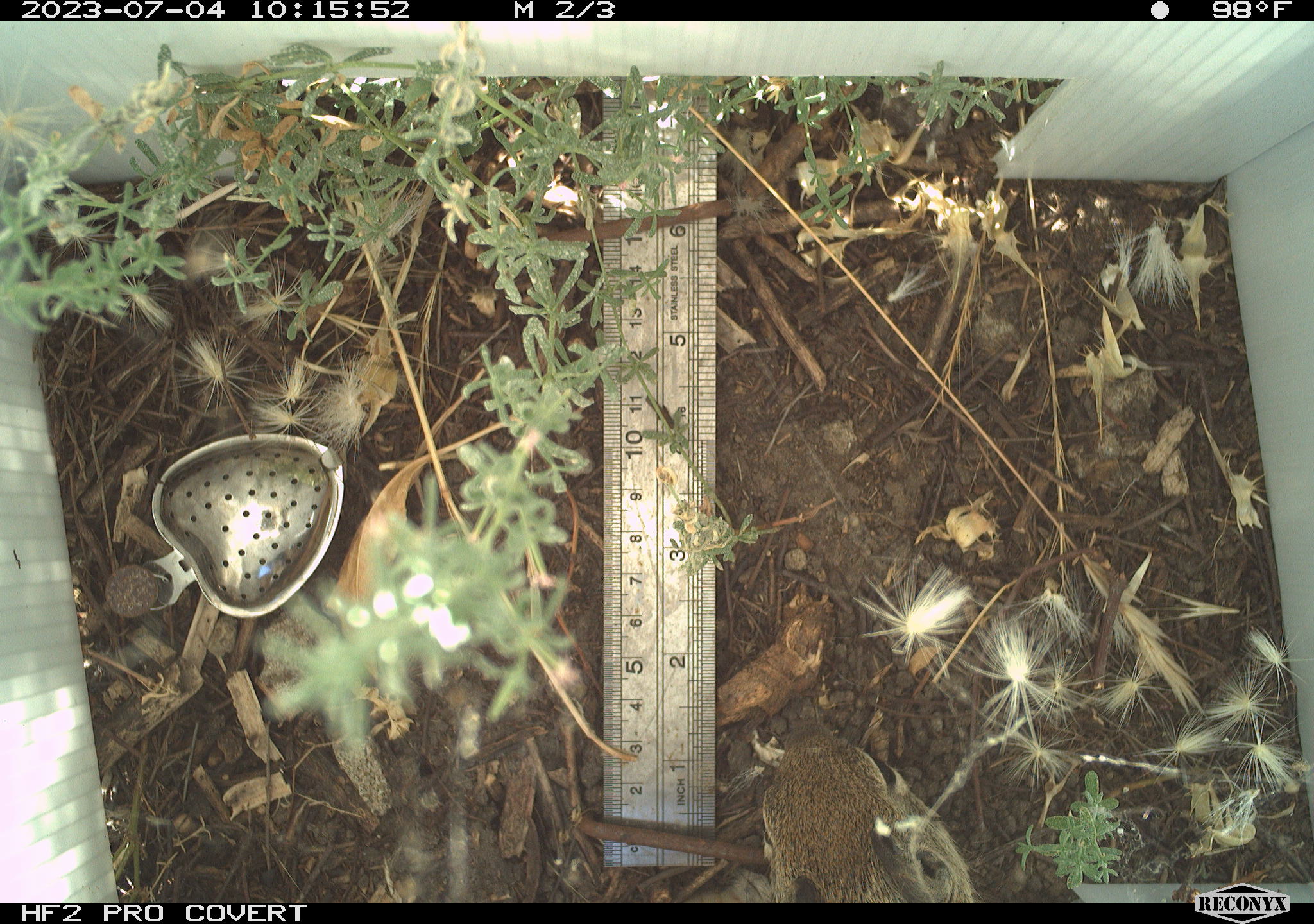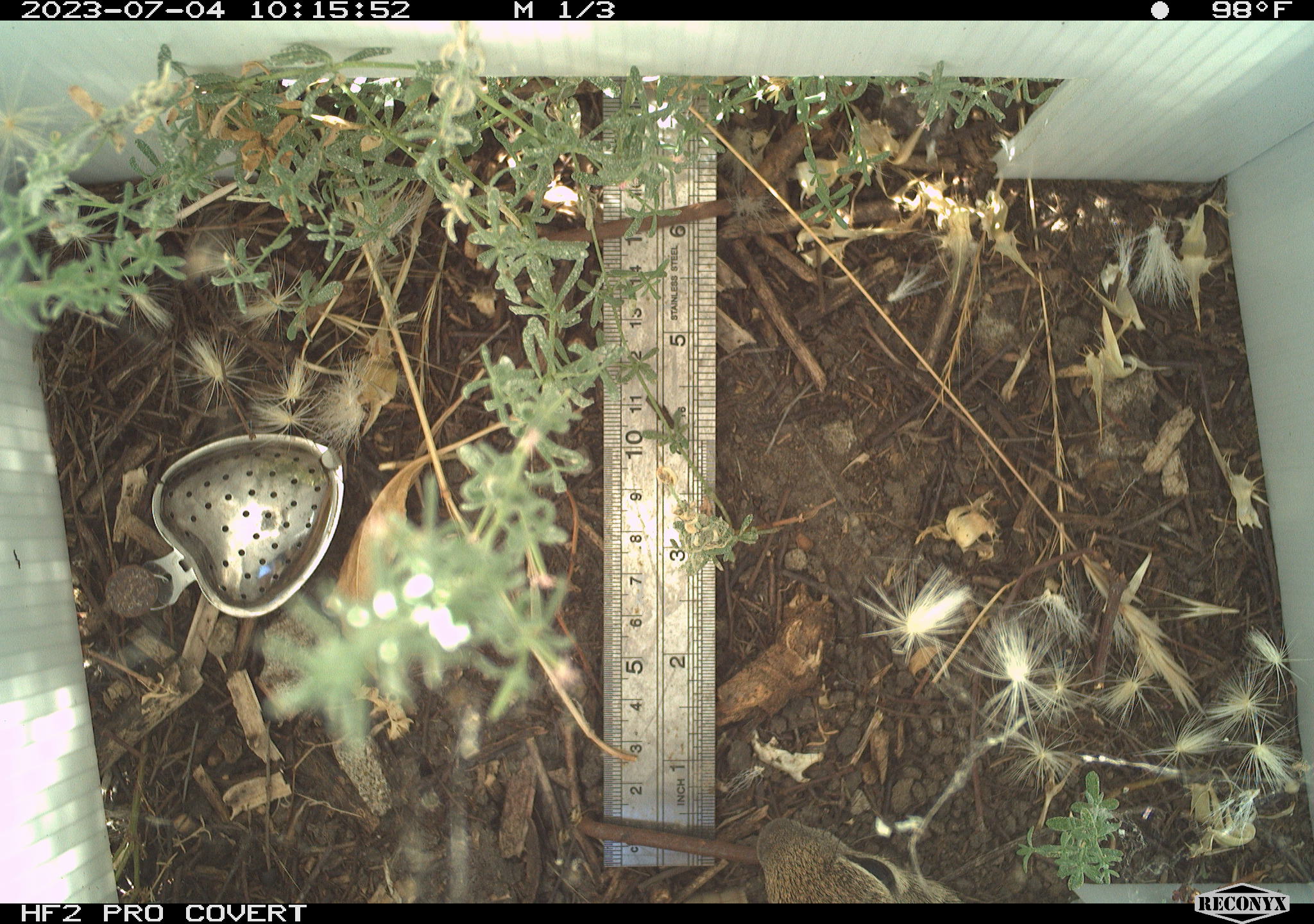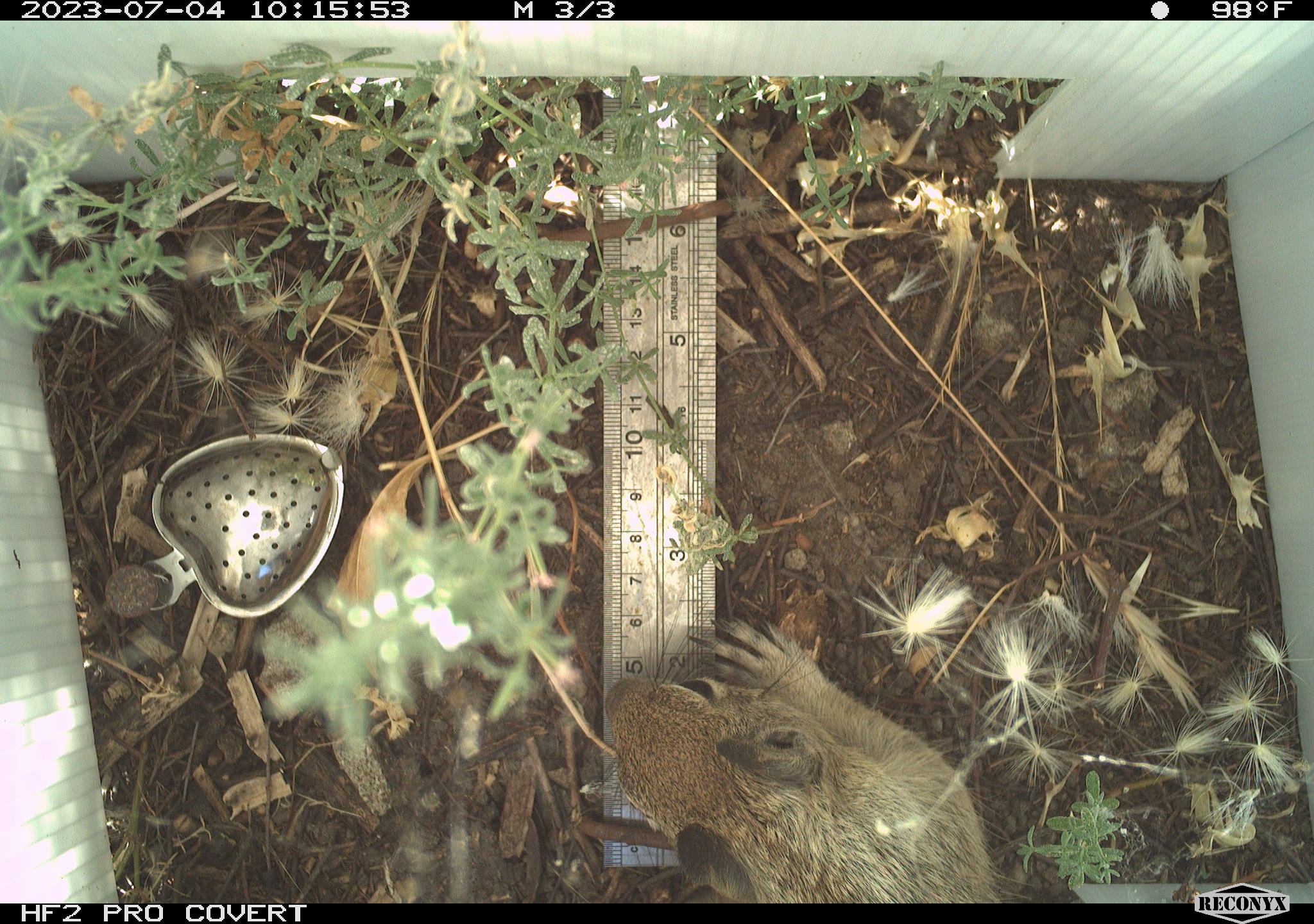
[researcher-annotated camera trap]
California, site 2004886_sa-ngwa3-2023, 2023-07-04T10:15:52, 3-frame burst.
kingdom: Animalia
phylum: Chordata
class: Mammalia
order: Rodentia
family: Sciuridae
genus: Otospermophilus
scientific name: Otospermophilus beecheyi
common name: california ground squirrel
California ground squirrel (Otospermophilus beecheyi).